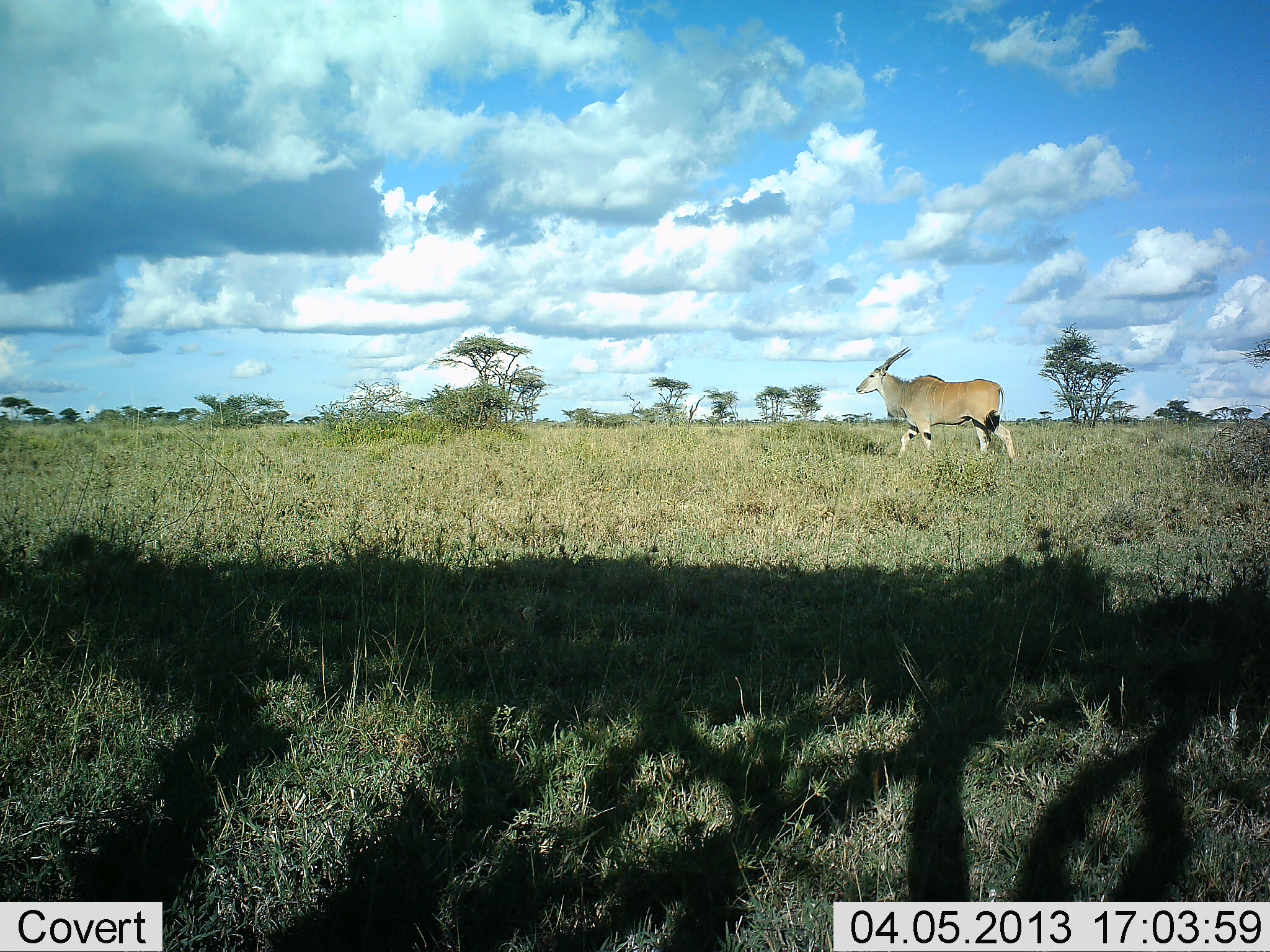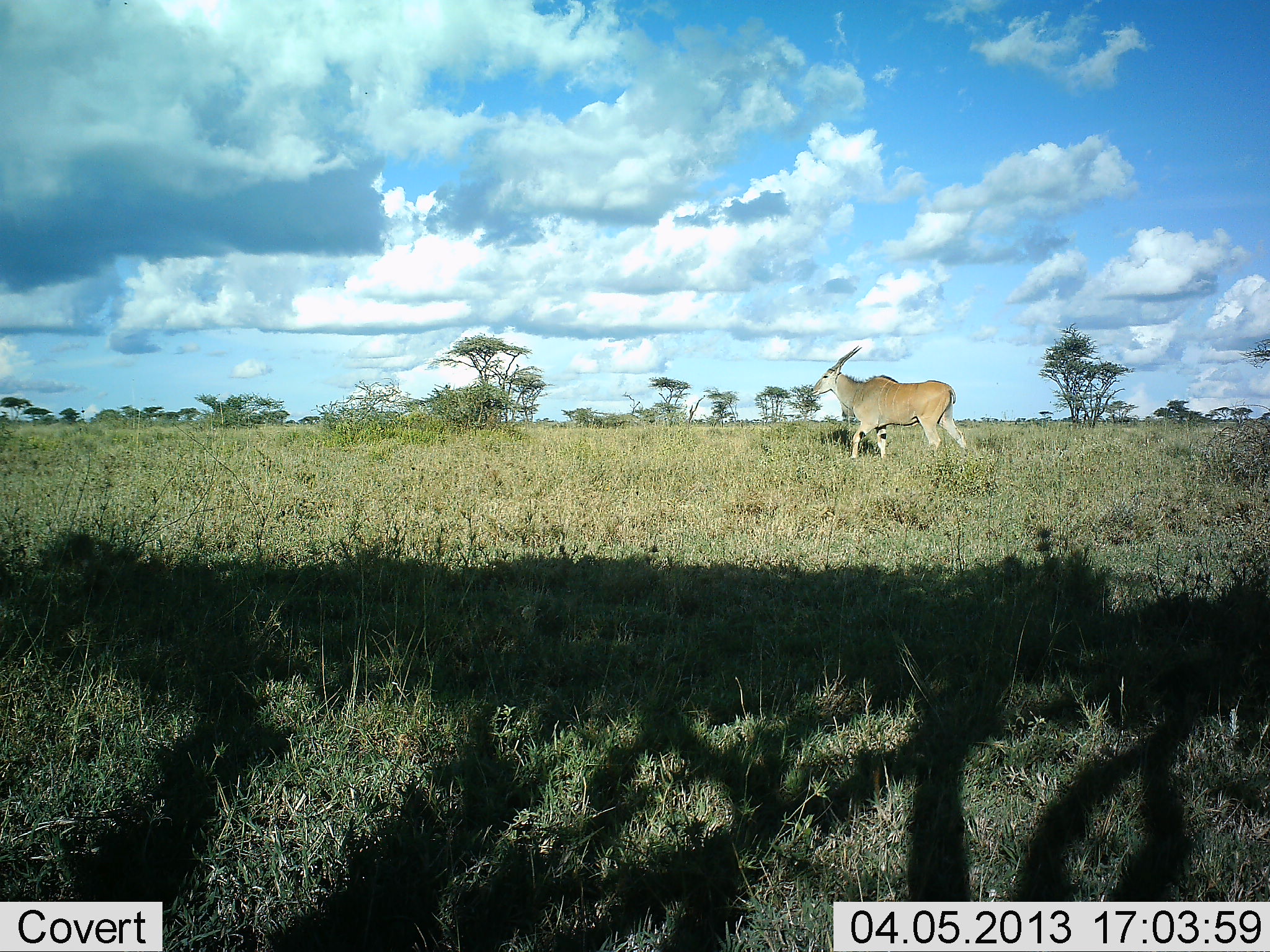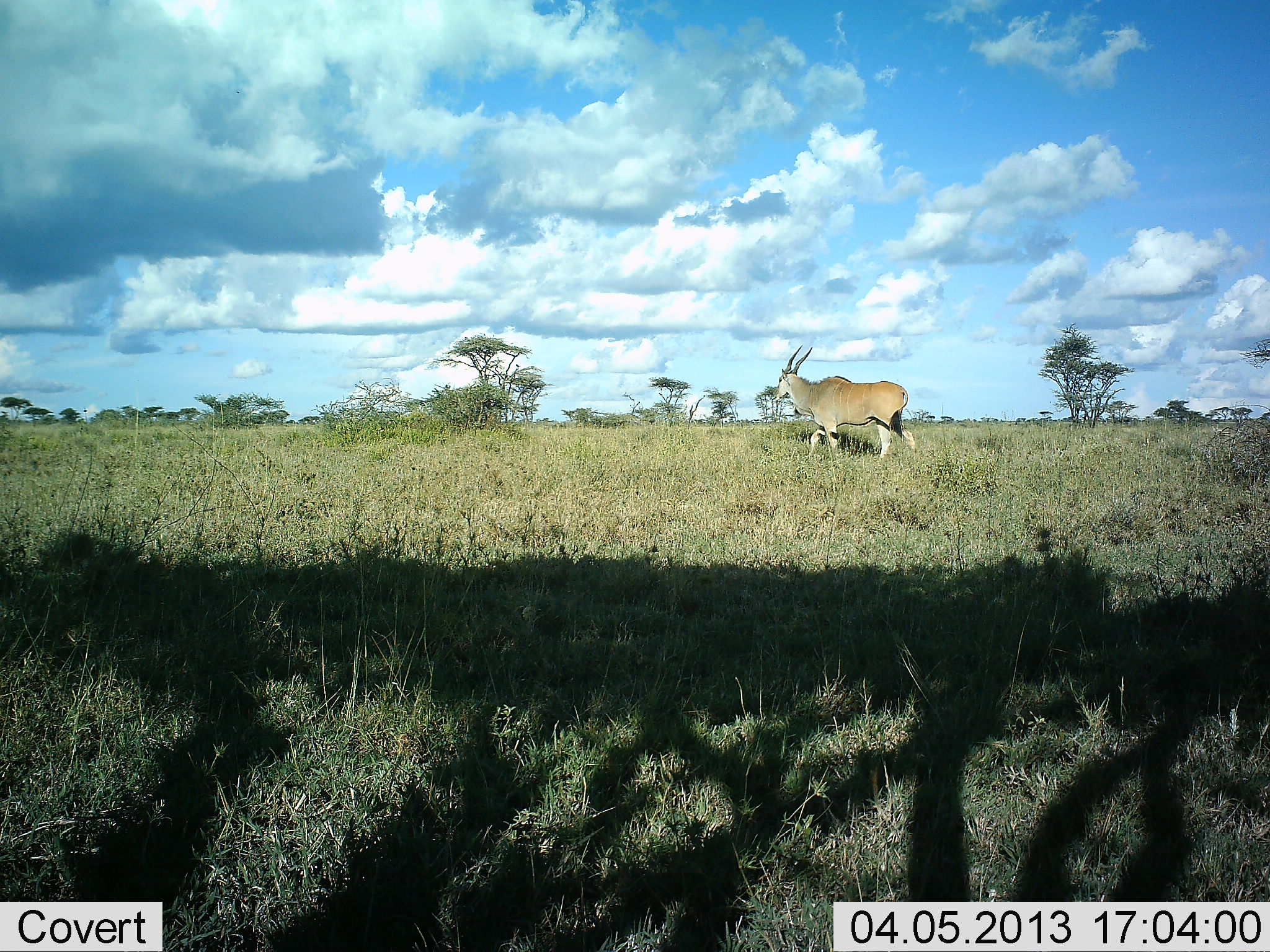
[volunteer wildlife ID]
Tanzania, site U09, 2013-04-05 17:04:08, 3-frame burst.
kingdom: Animalia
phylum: Chordata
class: Mammalia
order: Artiodactyla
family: Bovidae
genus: Tragelaphus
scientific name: Tragelaphus oryx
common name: eland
Eland (Tragelaphus oryx), count 1. Behavior (volunteer vote fractions): standing 17%, resting 0%, moving 83%, interacting 0%. Young present (vote fraction): 0%. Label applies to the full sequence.